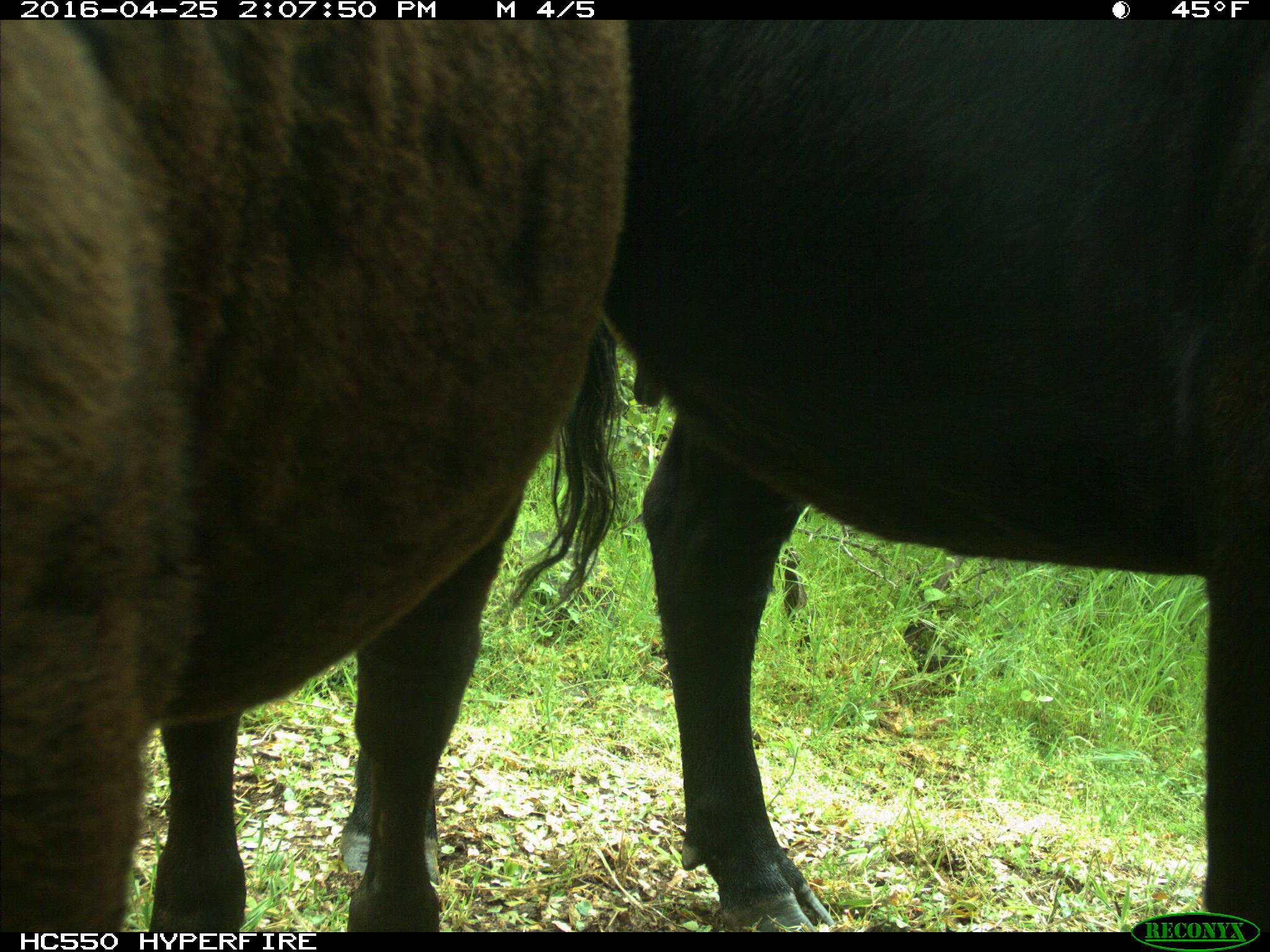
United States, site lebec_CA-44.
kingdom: Animalia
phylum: Chordata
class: Mammalia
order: Artiodactyla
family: Bovidae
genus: Bos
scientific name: Bos taurus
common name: domestic cow